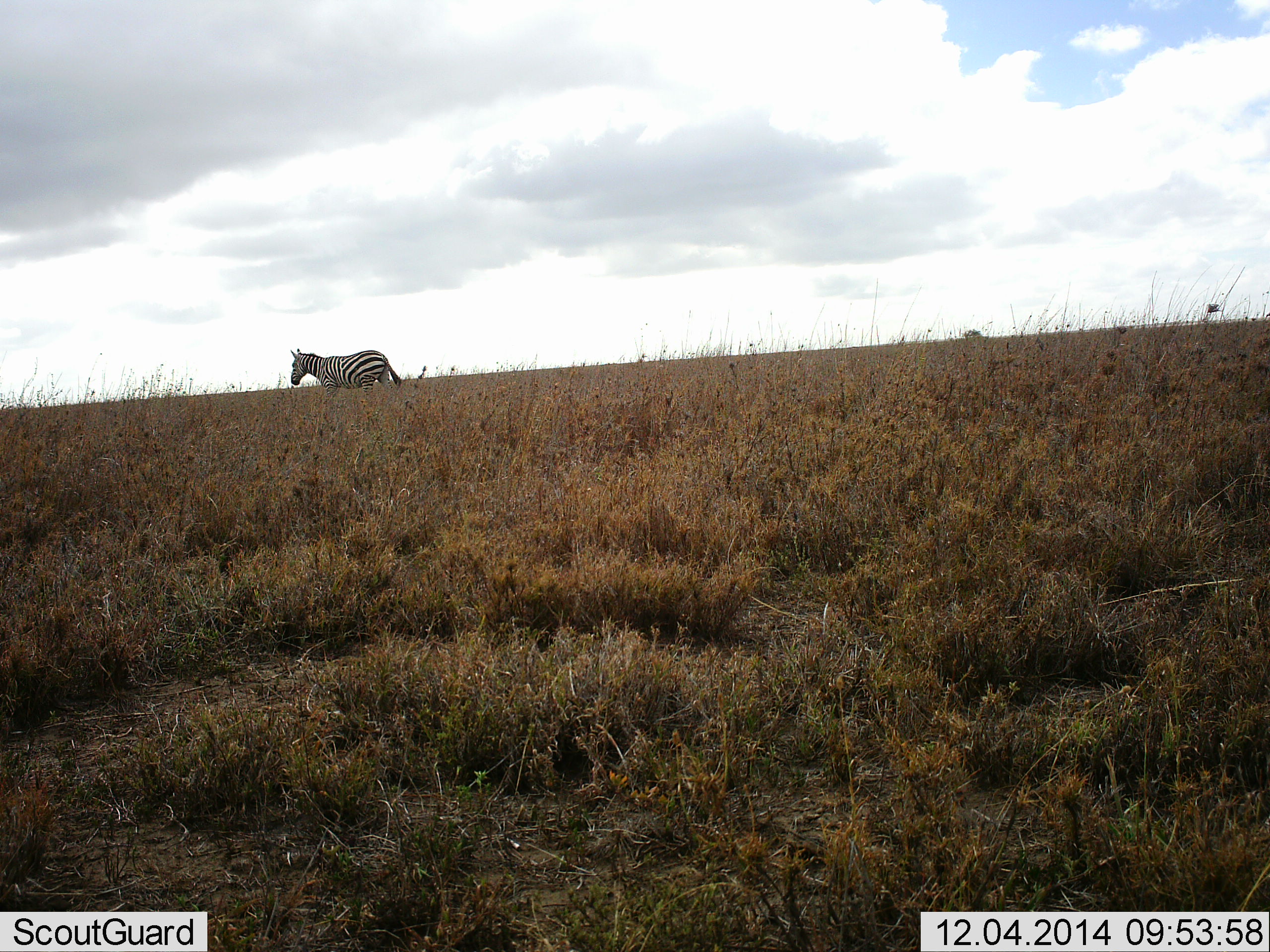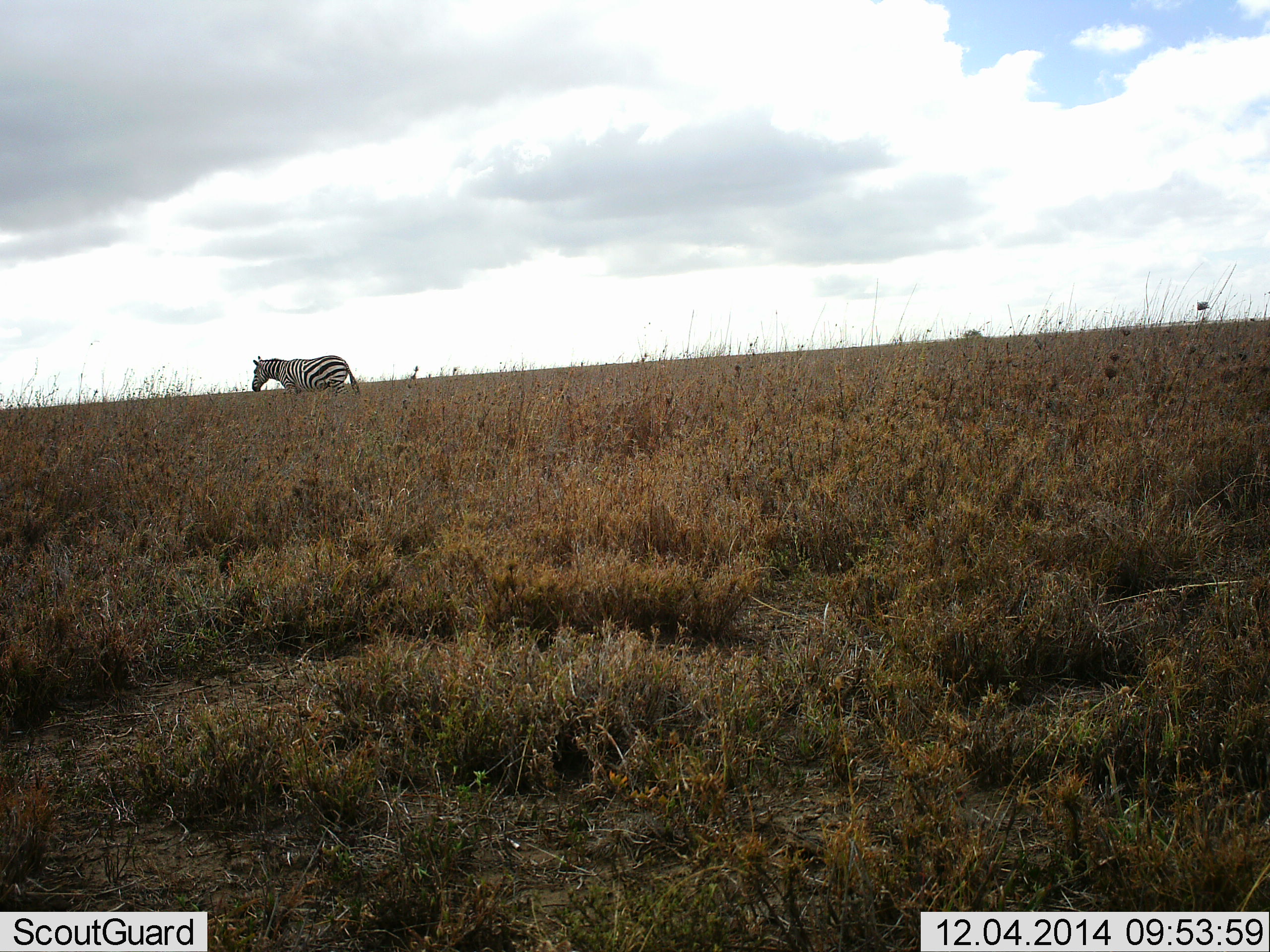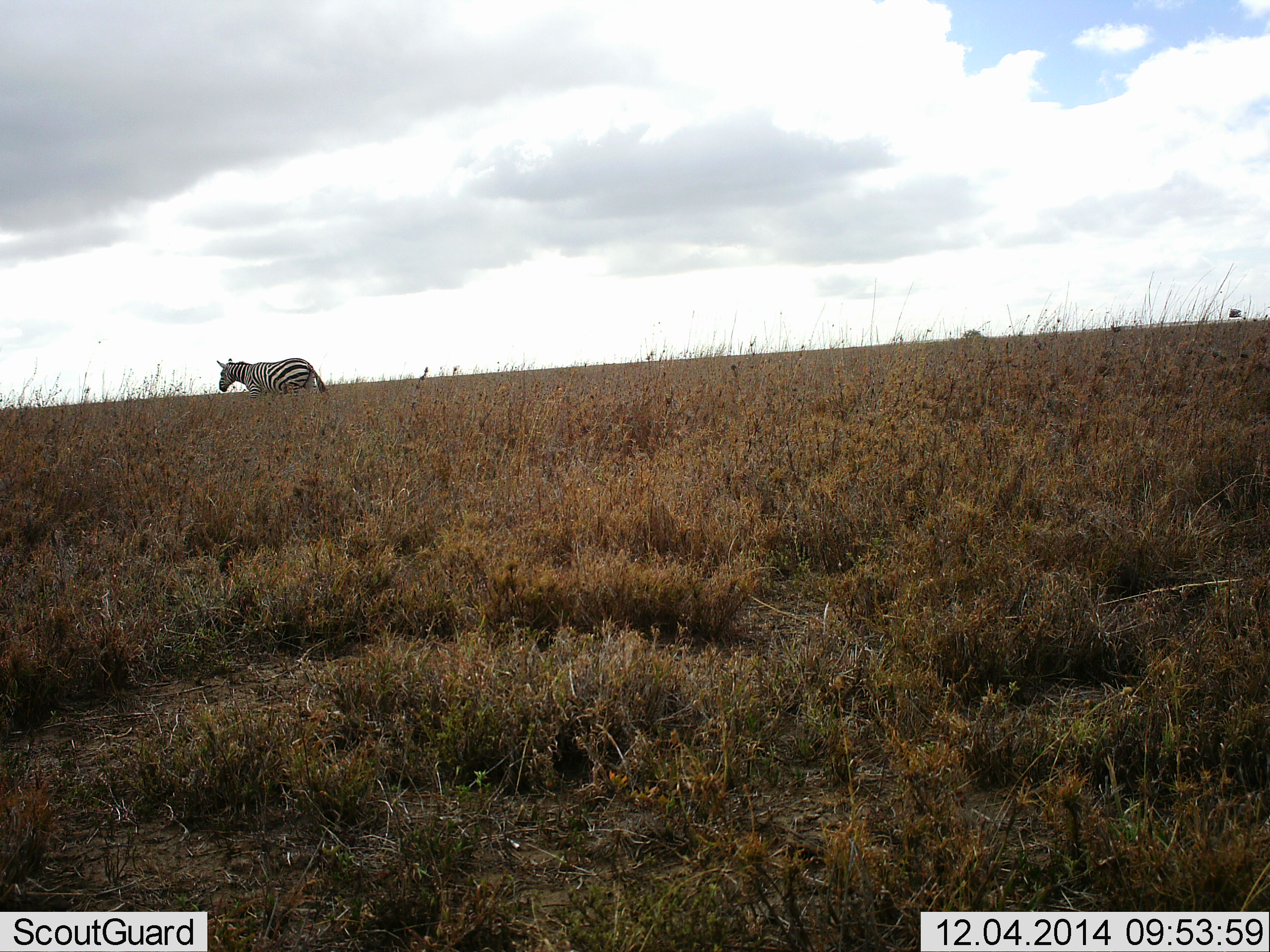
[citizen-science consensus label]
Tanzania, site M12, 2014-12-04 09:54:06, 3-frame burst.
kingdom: Animalia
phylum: Chordata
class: Mammalia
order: Perissodactyla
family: Equidae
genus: Equus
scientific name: Equus quagga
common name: plains zebra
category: zebra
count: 1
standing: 10%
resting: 0%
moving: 80%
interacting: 0%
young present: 0%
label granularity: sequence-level